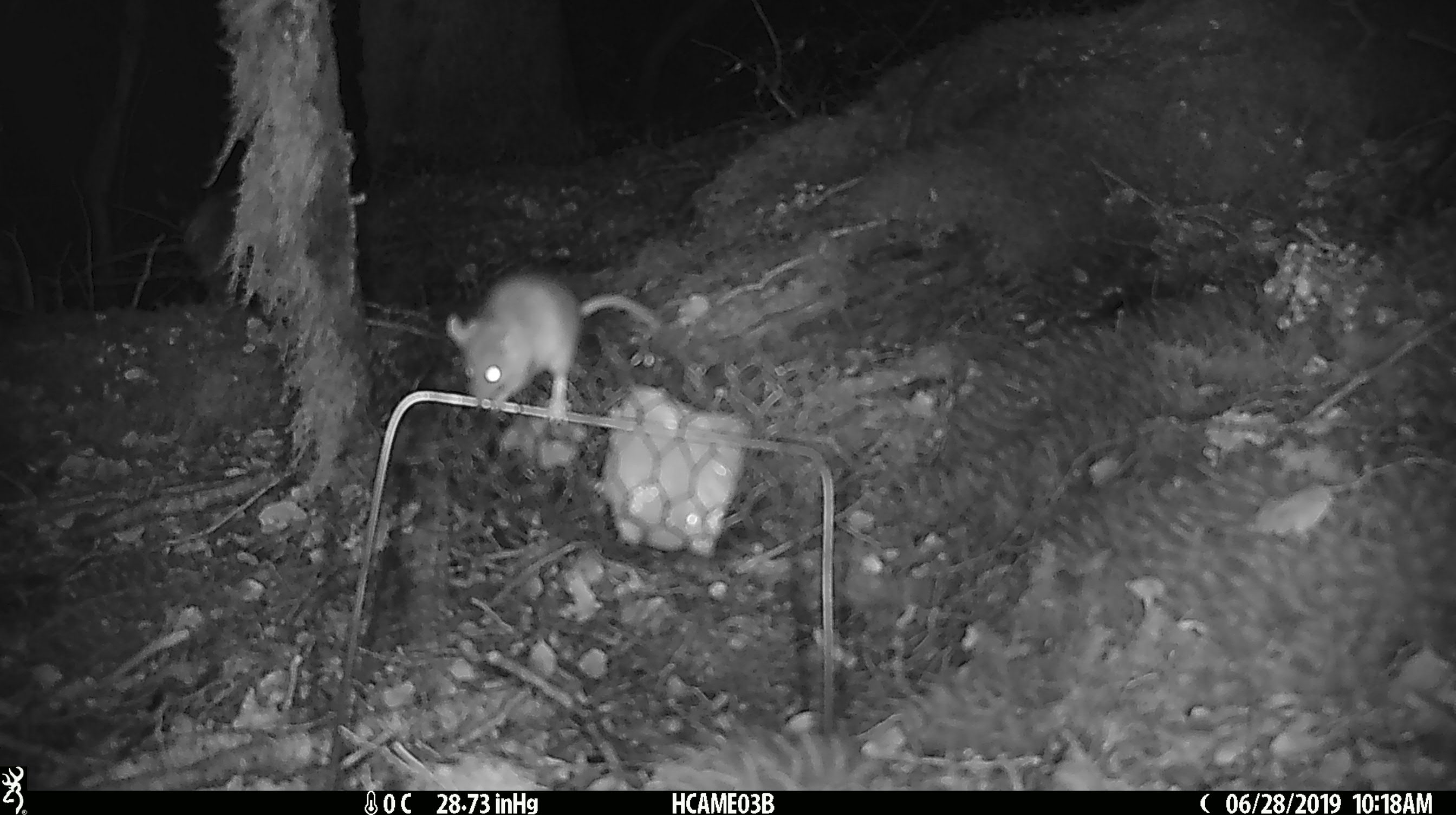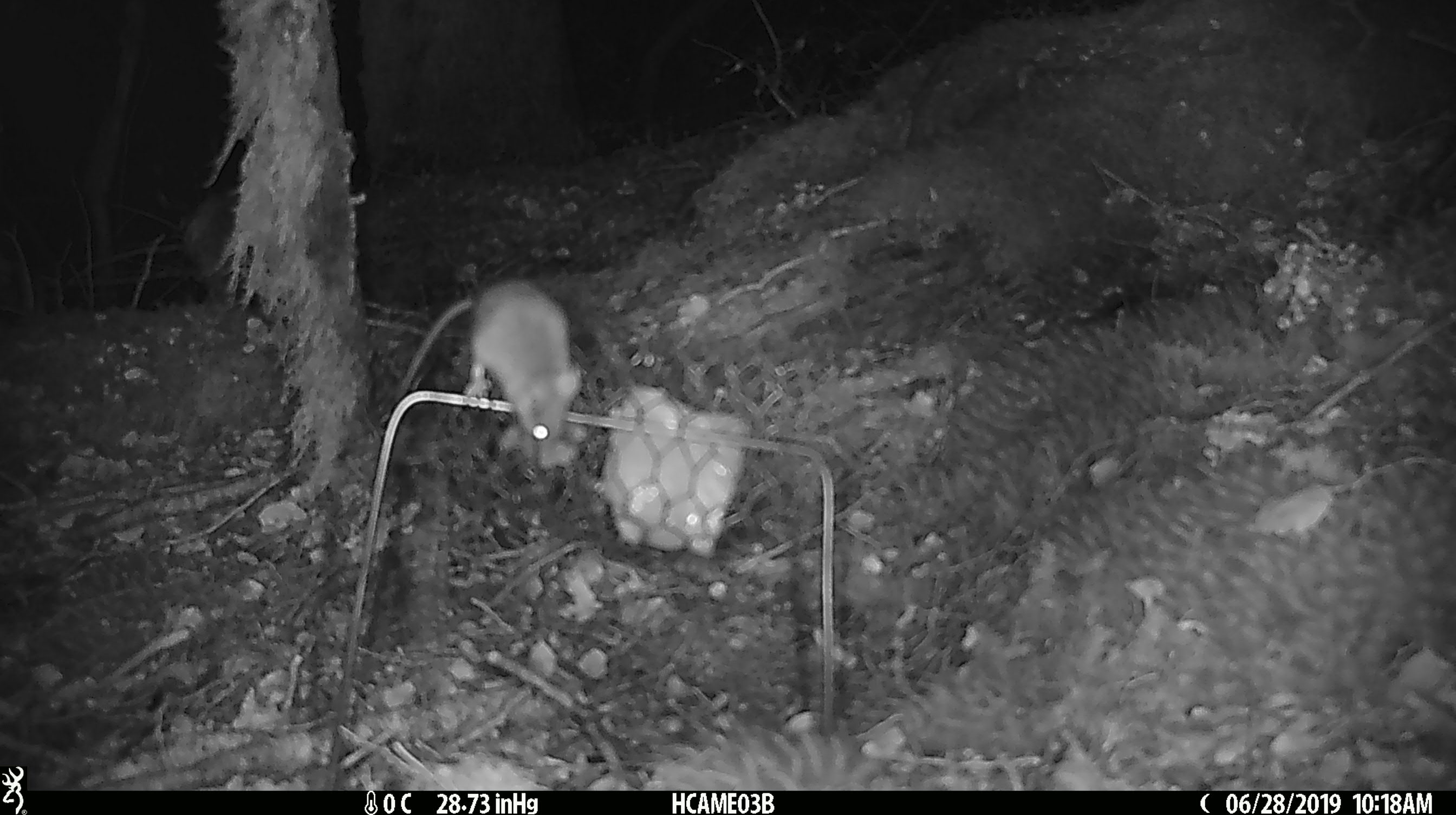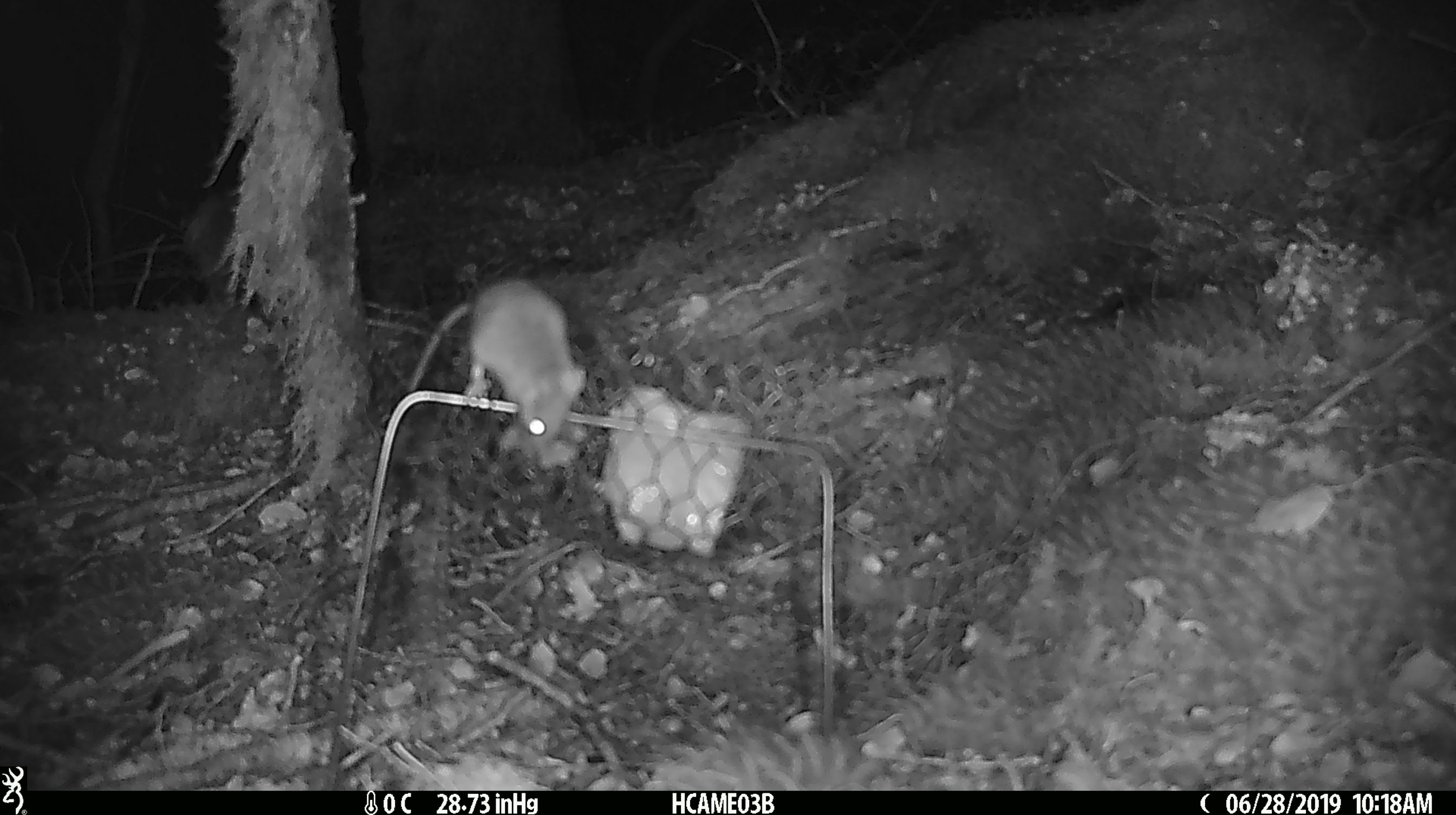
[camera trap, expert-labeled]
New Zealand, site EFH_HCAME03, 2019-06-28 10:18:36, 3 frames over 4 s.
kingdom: Animalia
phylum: Chordata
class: Mammalia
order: Rodentia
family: Muridae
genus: Mus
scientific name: Mus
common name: mouse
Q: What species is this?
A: Mouse (Mus).